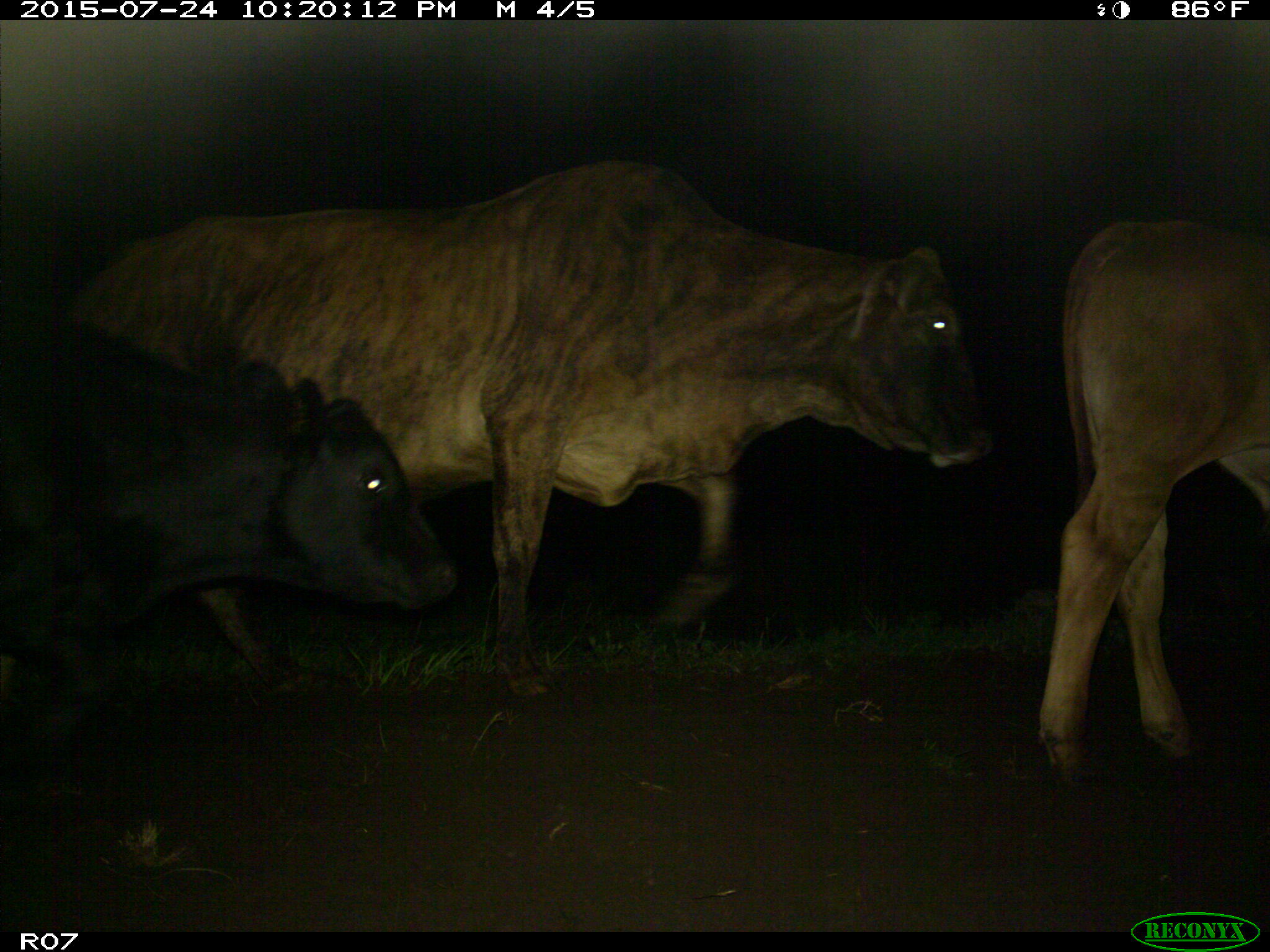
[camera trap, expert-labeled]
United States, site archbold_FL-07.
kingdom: Animalia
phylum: Chordata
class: Mammalia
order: Artiodactyla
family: Bovidae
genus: Bos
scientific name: Bos taurus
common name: domestic cow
Bos taurus (domestic cow).